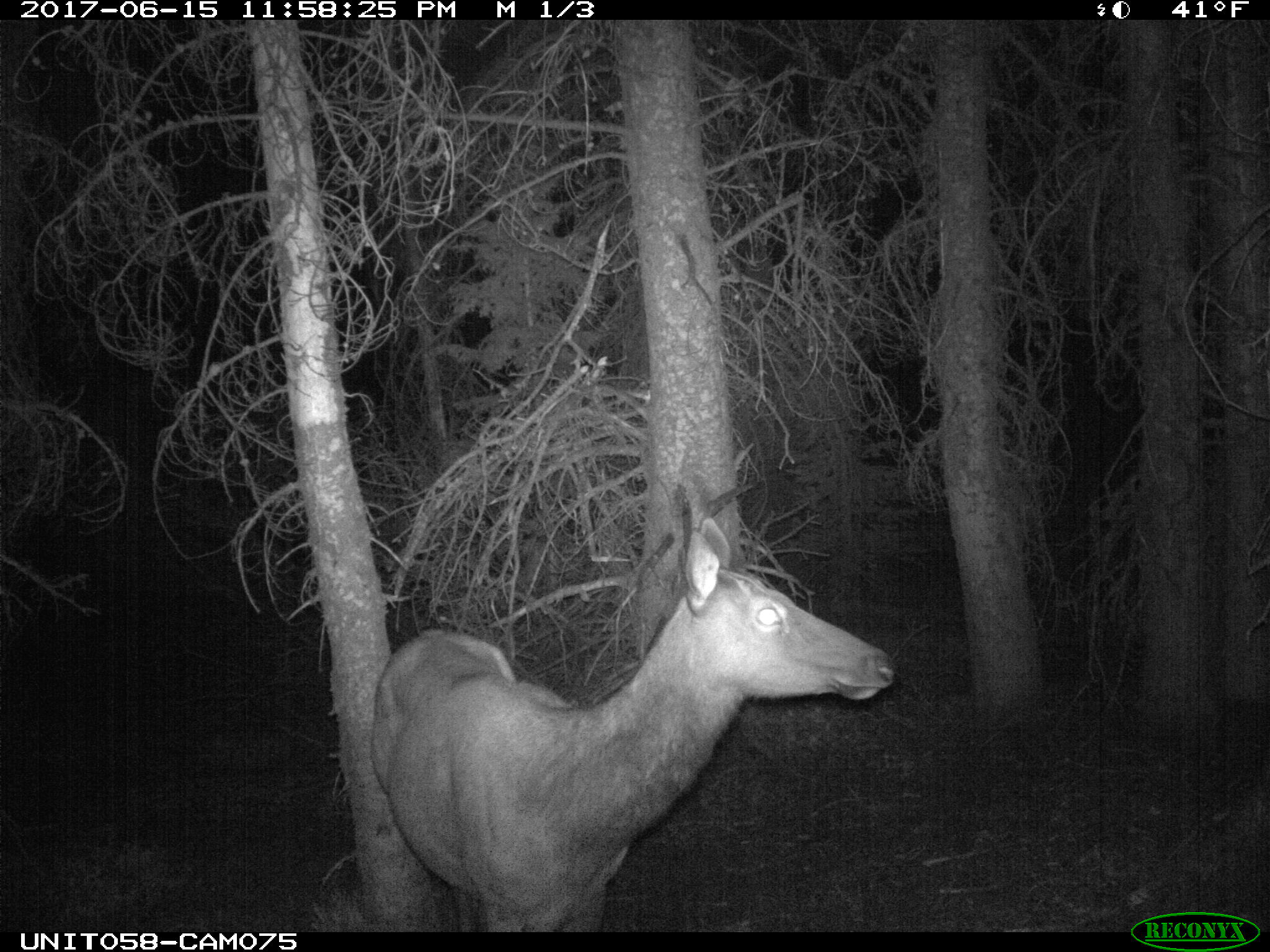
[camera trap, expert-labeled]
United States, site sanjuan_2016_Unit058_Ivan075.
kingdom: Animalia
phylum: Chordata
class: Mammalia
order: Artiodactyla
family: Cervidae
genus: Cervus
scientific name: Cervus elaphus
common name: red deer